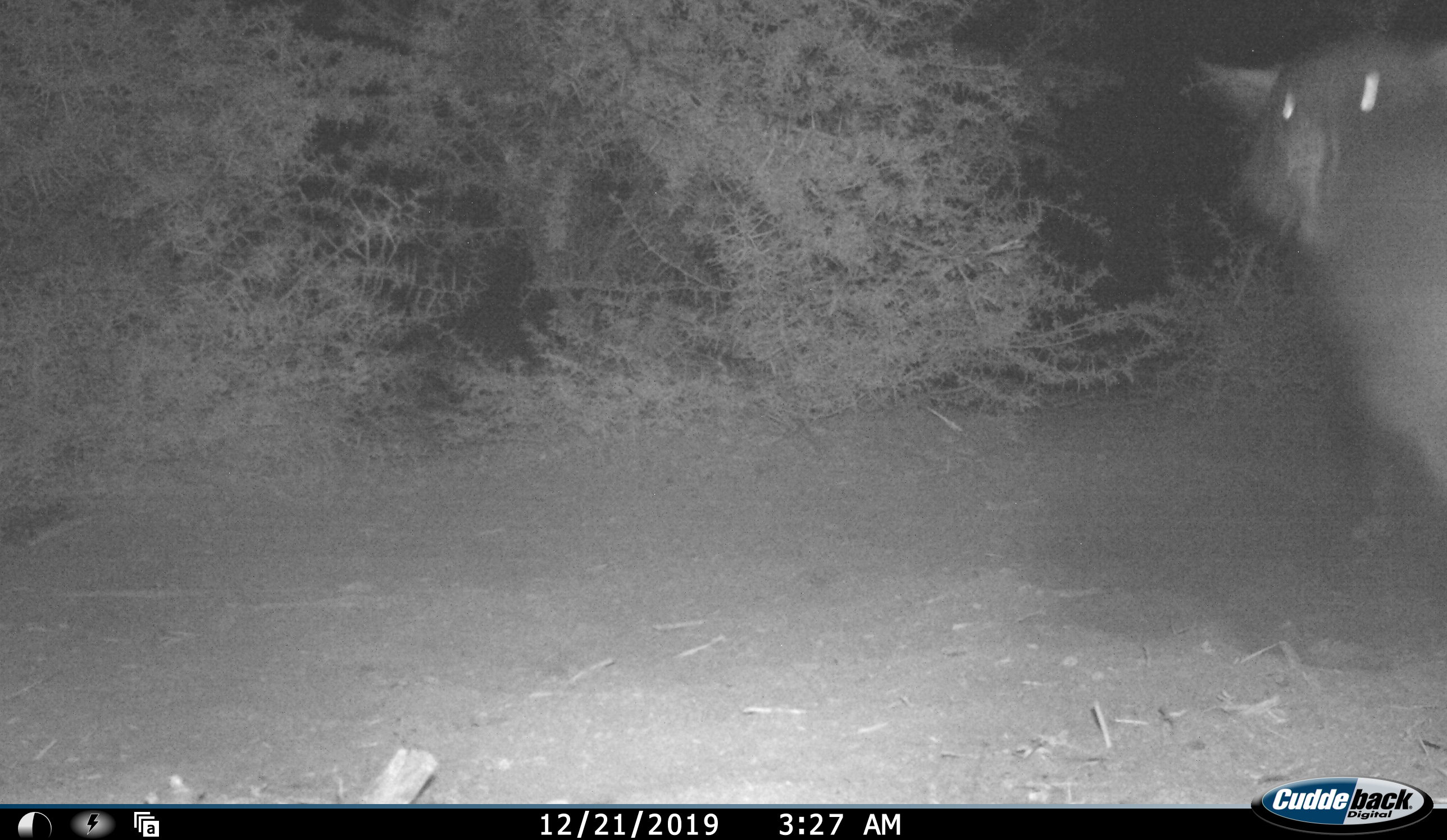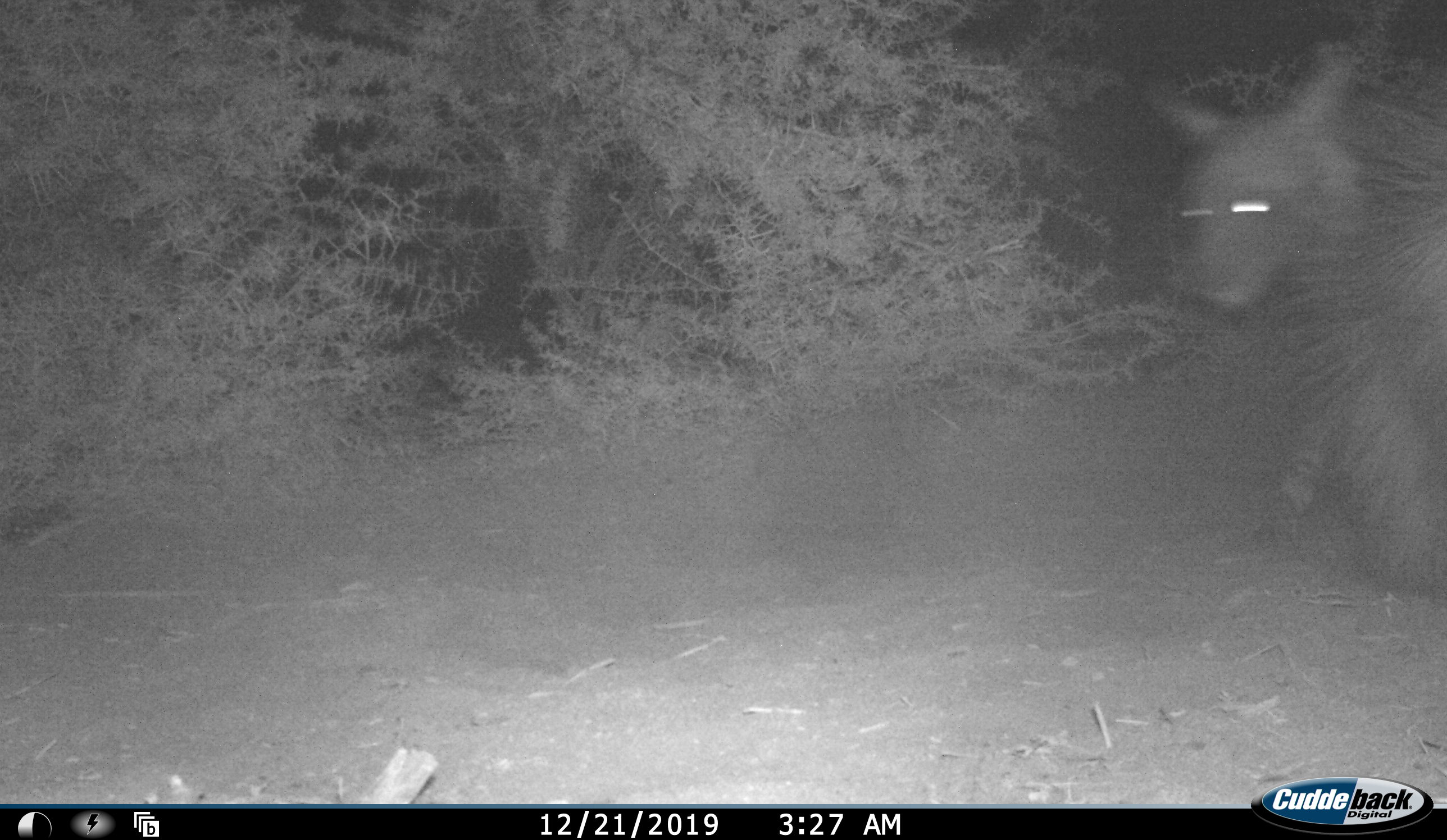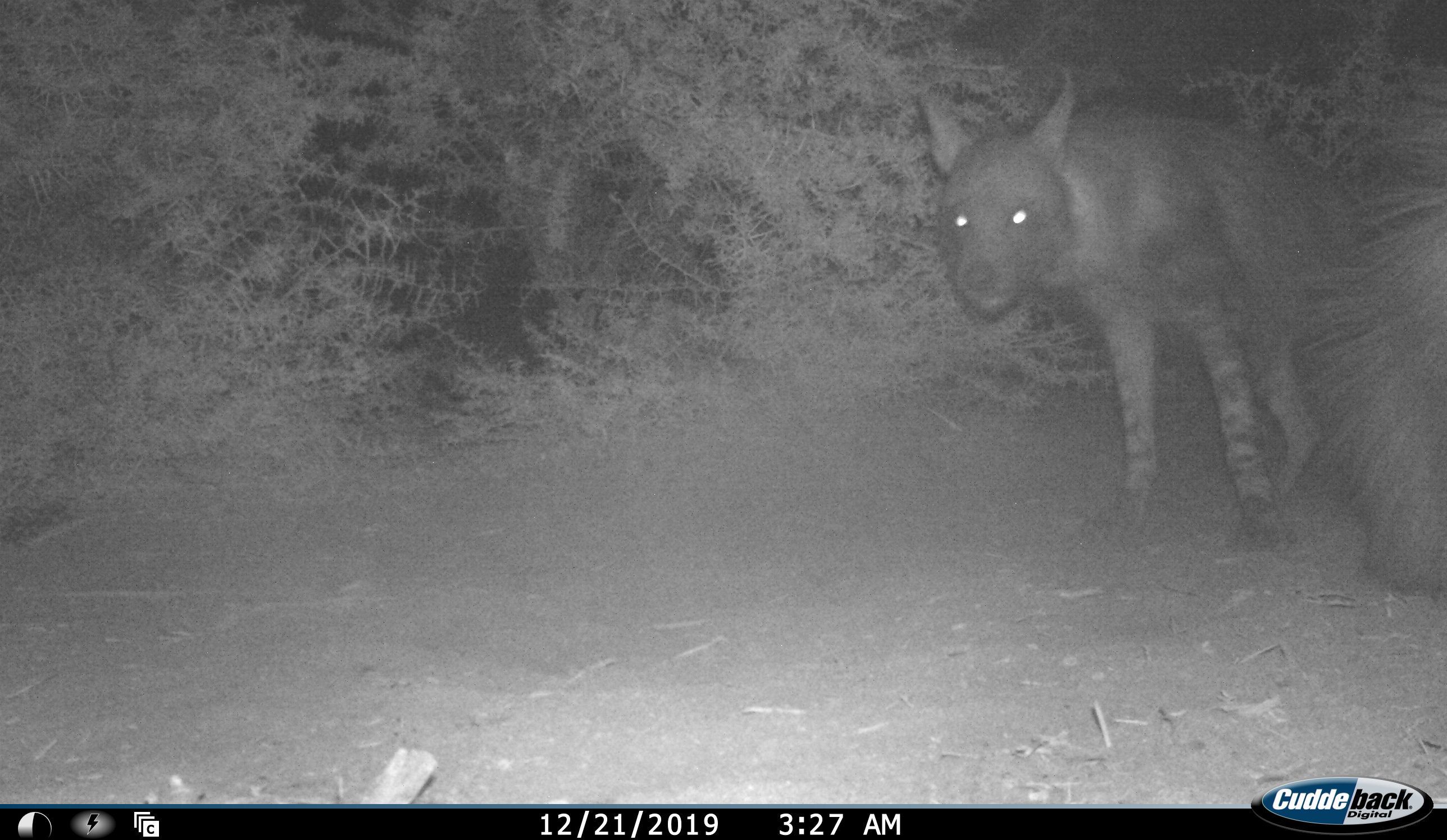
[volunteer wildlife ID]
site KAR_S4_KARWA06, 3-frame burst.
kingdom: Animalia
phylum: Chordata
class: Mammalia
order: Carnivora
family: Hyaenidae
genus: Parahyaena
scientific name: Parahyaena brunnea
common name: brown hyena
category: hyenabrown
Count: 1.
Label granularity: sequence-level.